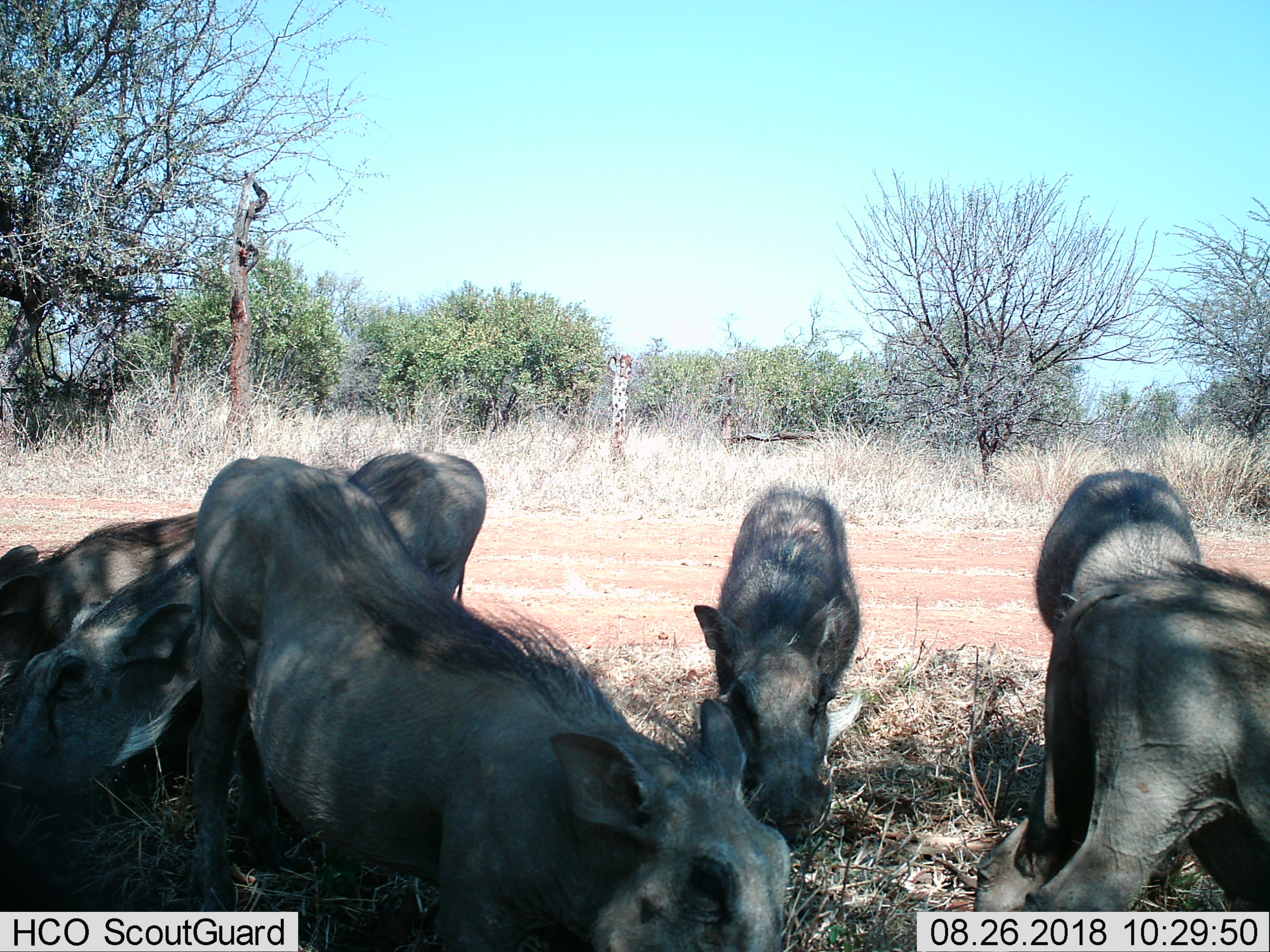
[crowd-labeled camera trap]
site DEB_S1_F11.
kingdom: Animalia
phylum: Chordata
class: Mammalia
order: Artiodactyla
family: Suidae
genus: Phacochoerus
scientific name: Phacochoerus africanus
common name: warthog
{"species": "warthog (Phacochoerus africanus)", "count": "7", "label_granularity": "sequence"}